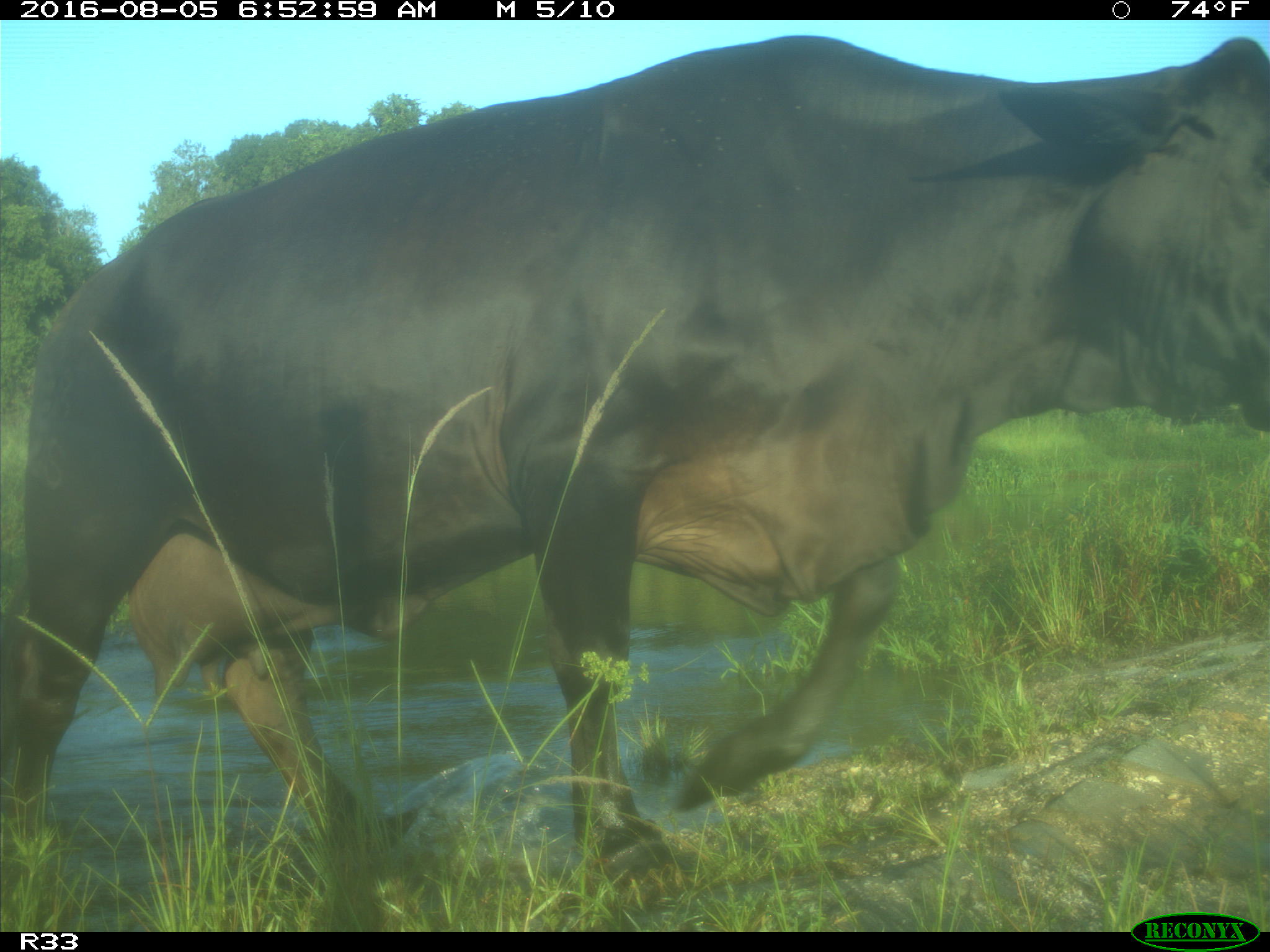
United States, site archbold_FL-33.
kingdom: Animalia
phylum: Chordata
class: Mammalia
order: Artiodactyla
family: Bovidae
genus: Bos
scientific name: Bos taurus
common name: domestic cow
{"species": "Bos taurus (domestic cow)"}